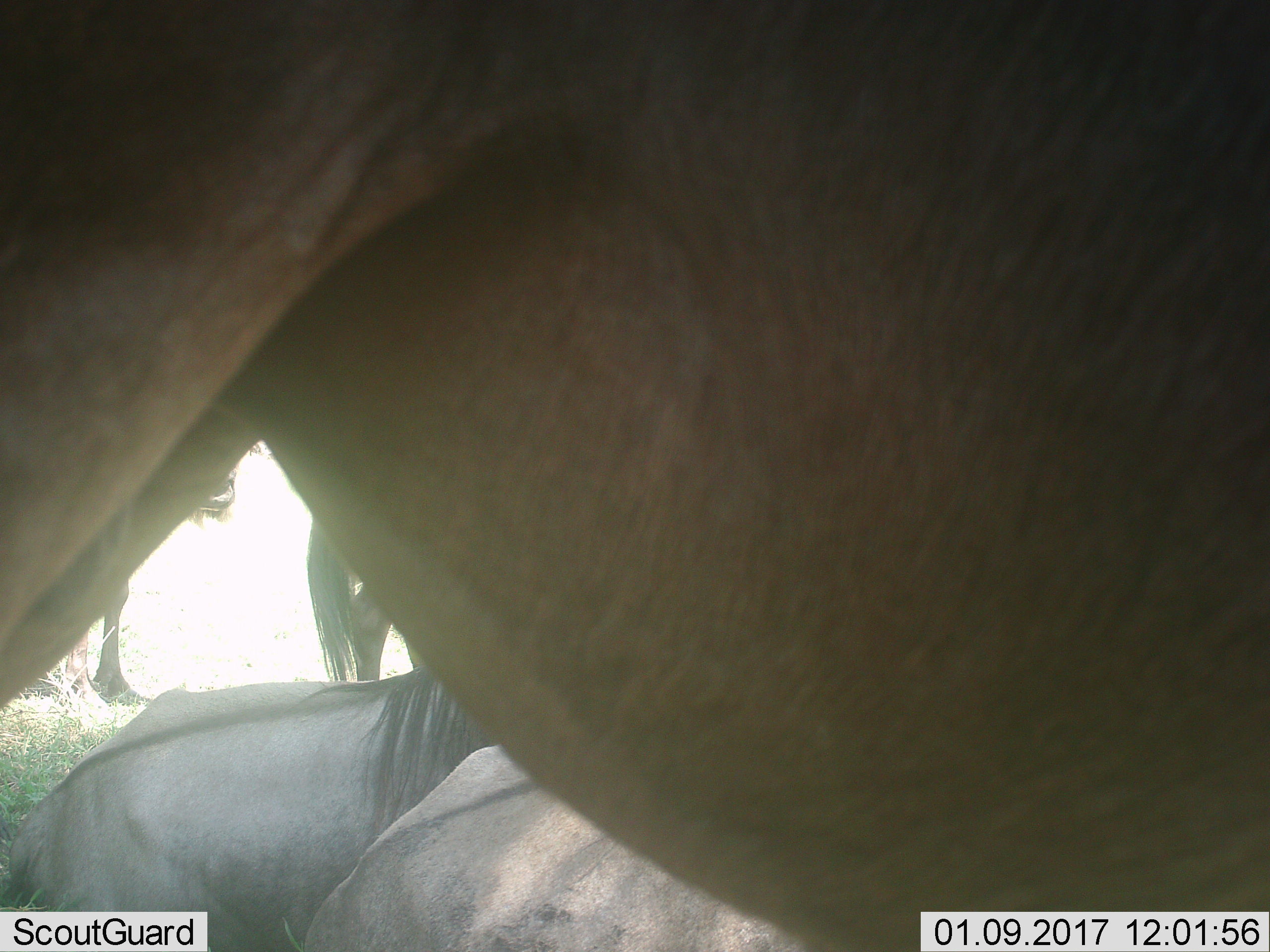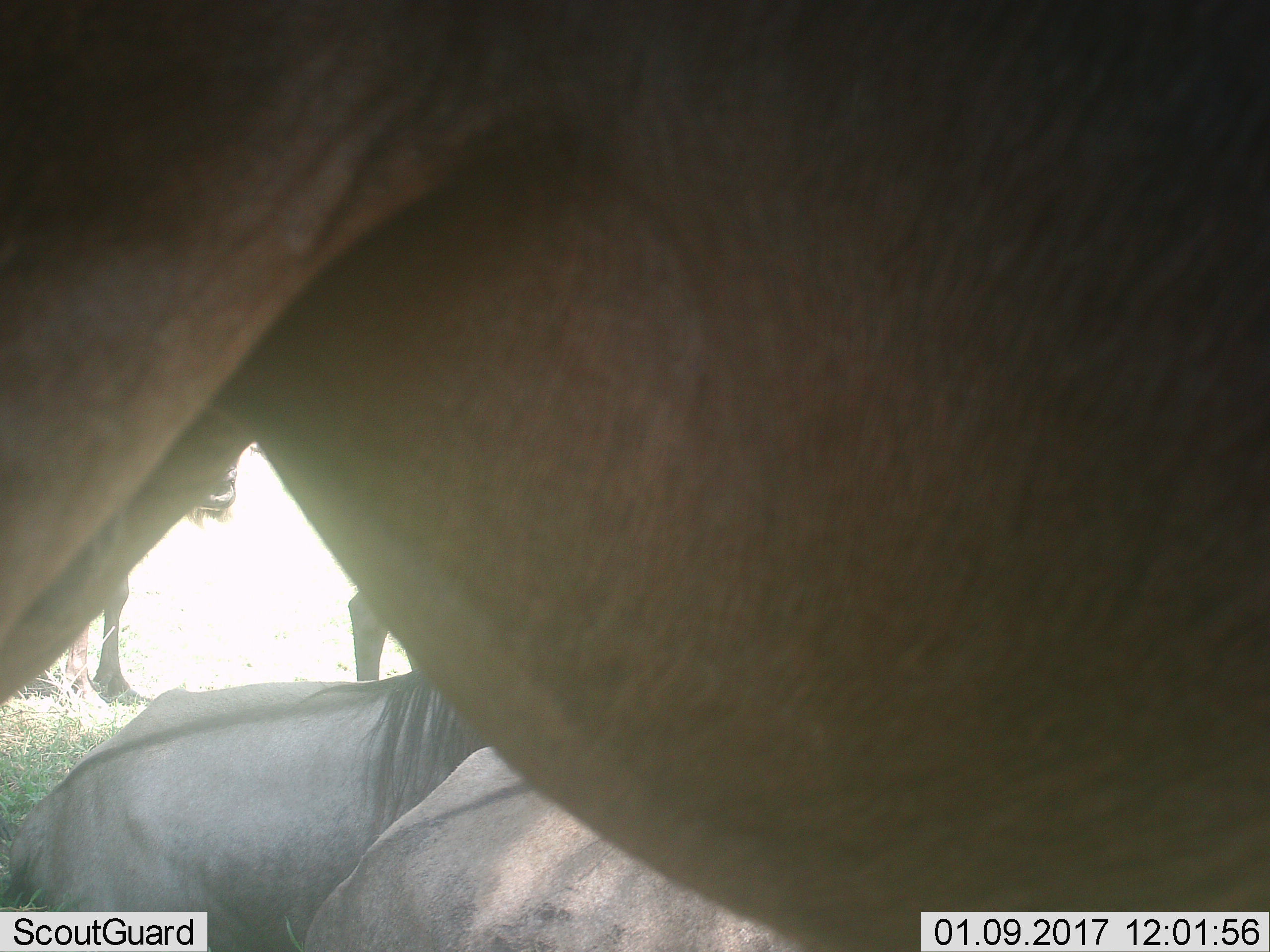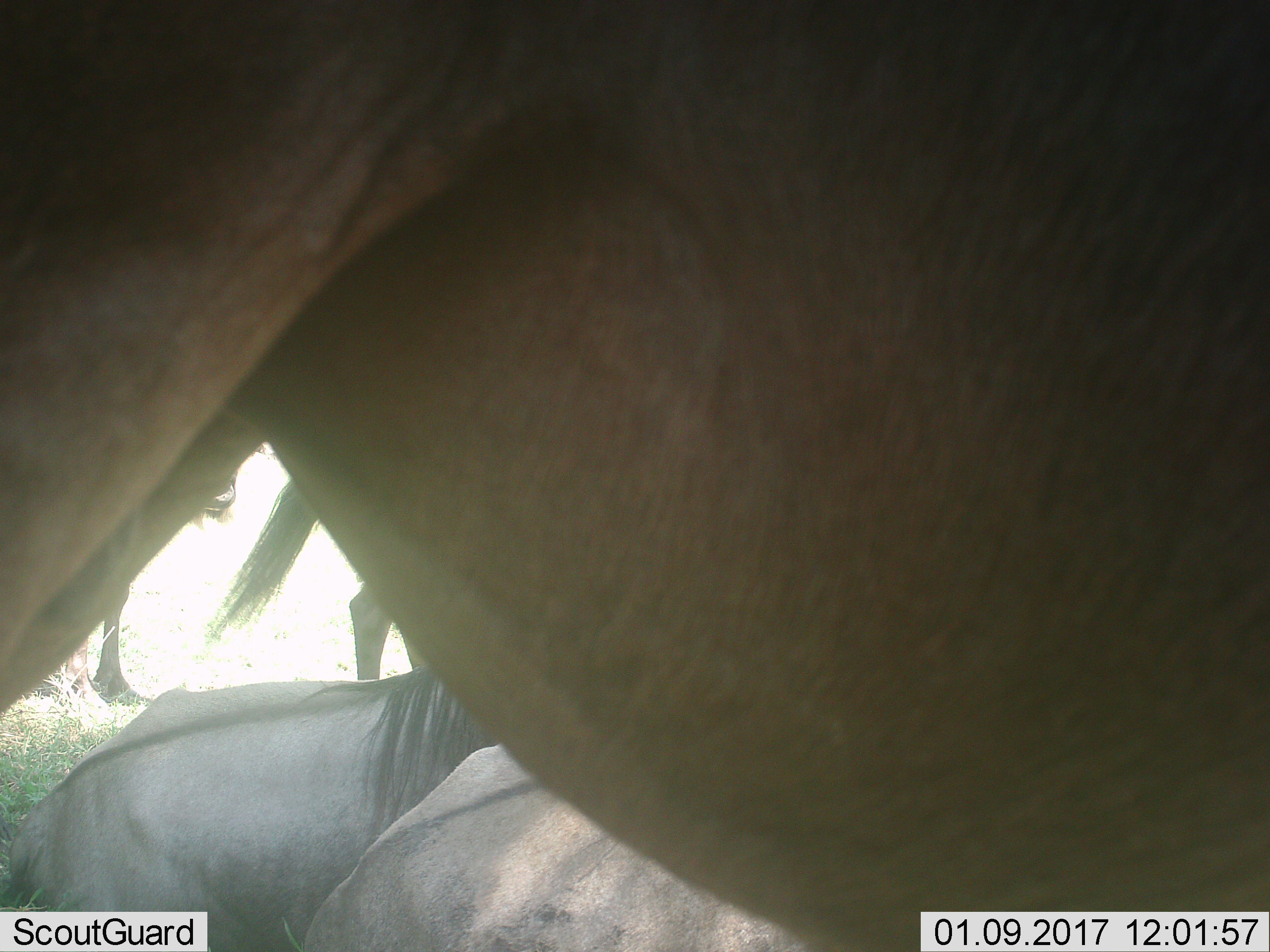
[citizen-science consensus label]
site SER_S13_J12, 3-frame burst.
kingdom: Animalia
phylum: Chordata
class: Mammalia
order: Artiodactyla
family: Bovidae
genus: Connochaetes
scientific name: Connochaetes taurinus taurinus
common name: blue wildebeest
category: wildebeestblue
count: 5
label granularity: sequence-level